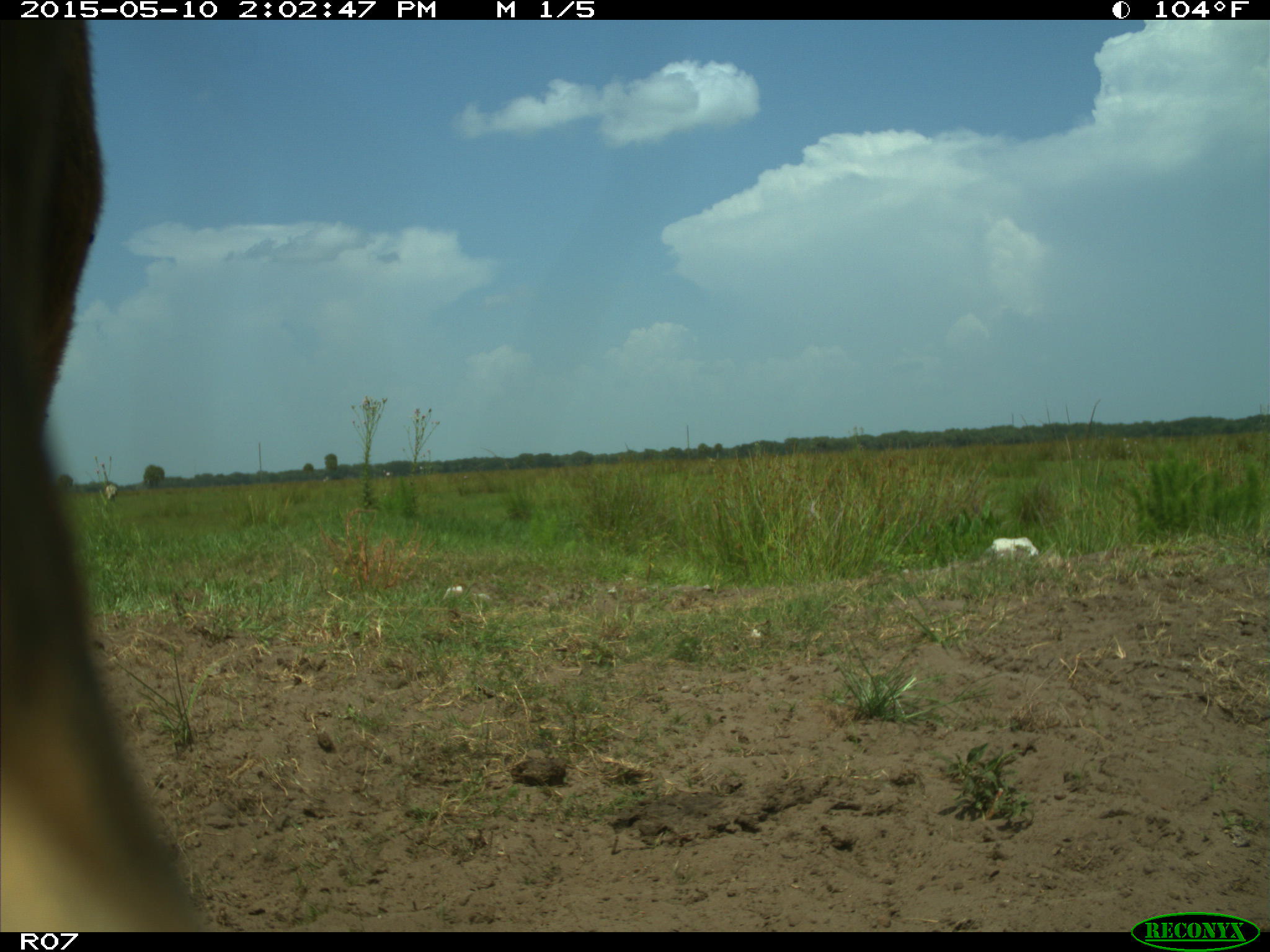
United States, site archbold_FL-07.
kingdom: Animalia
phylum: Chordata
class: Mammalia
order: Artiodactyla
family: Bovidae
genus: Bos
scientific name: Bos taurus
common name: domestic cow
Bos taurus (domestic cow).